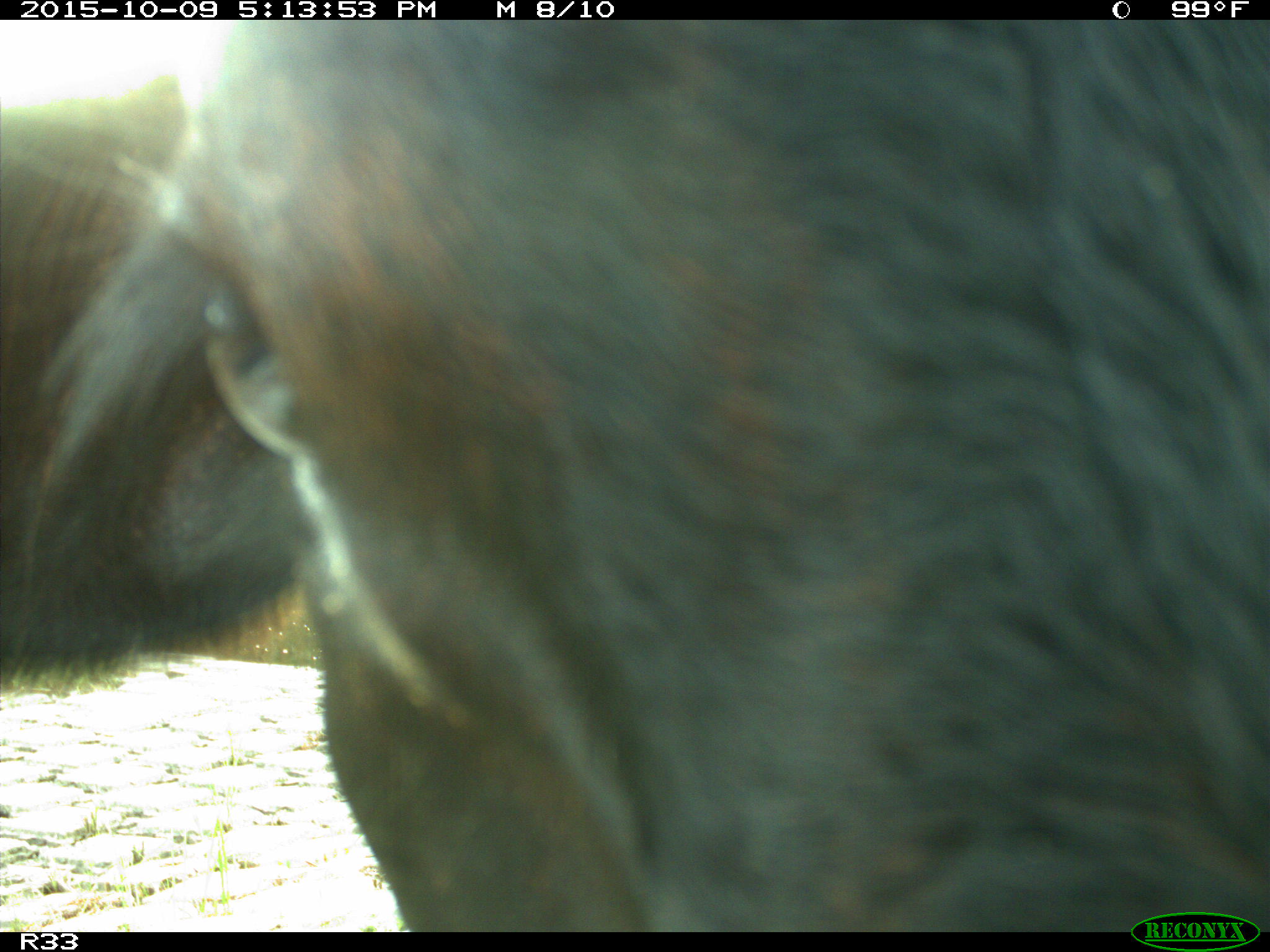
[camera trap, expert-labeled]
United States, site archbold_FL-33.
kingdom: Animalia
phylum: Chordata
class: Mammalia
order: Artiodactyla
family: Bovidae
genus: Bos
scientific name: Bos taurus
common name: domestic cow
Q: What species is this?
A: Bos taurus (domestic cow).